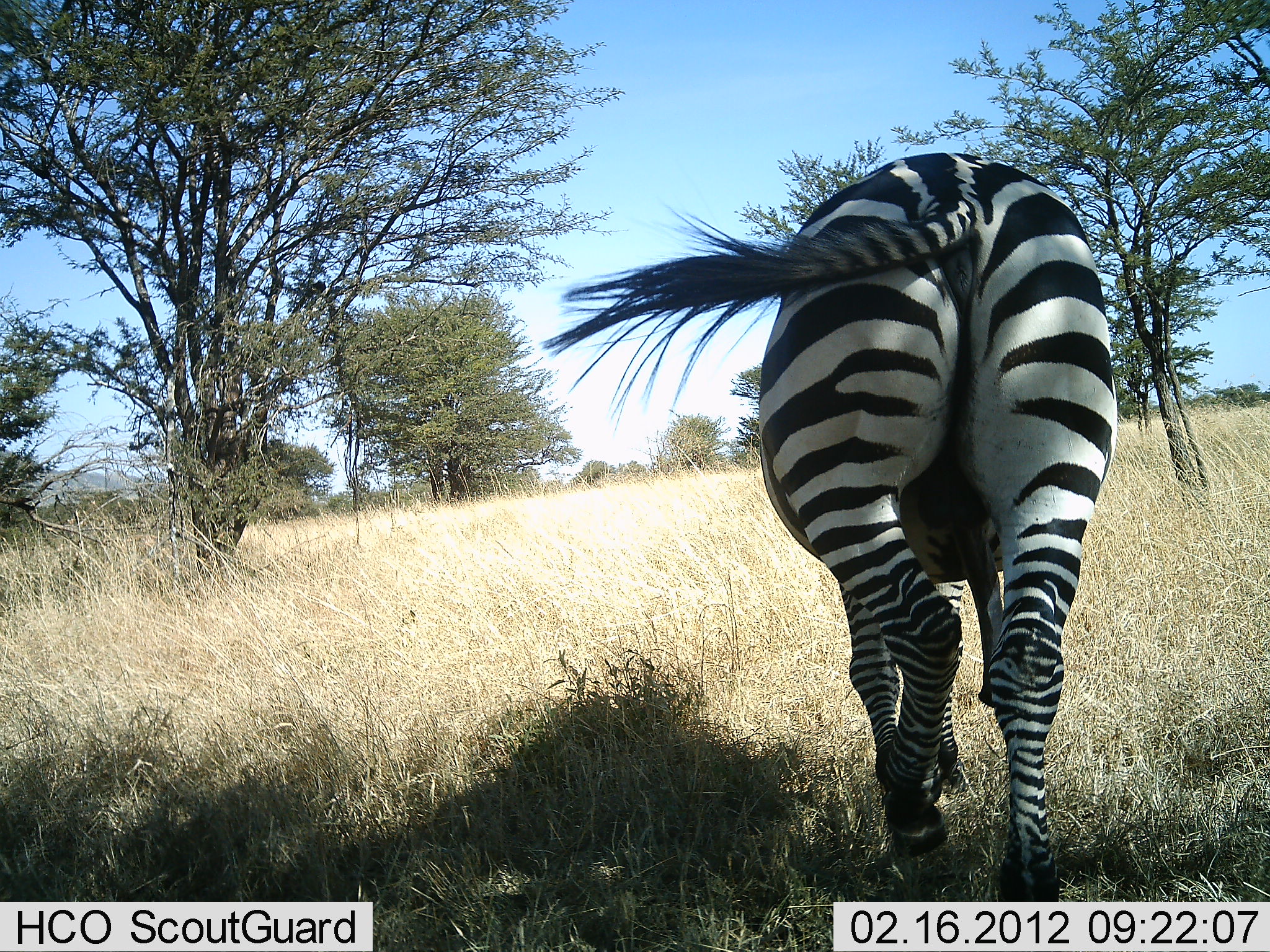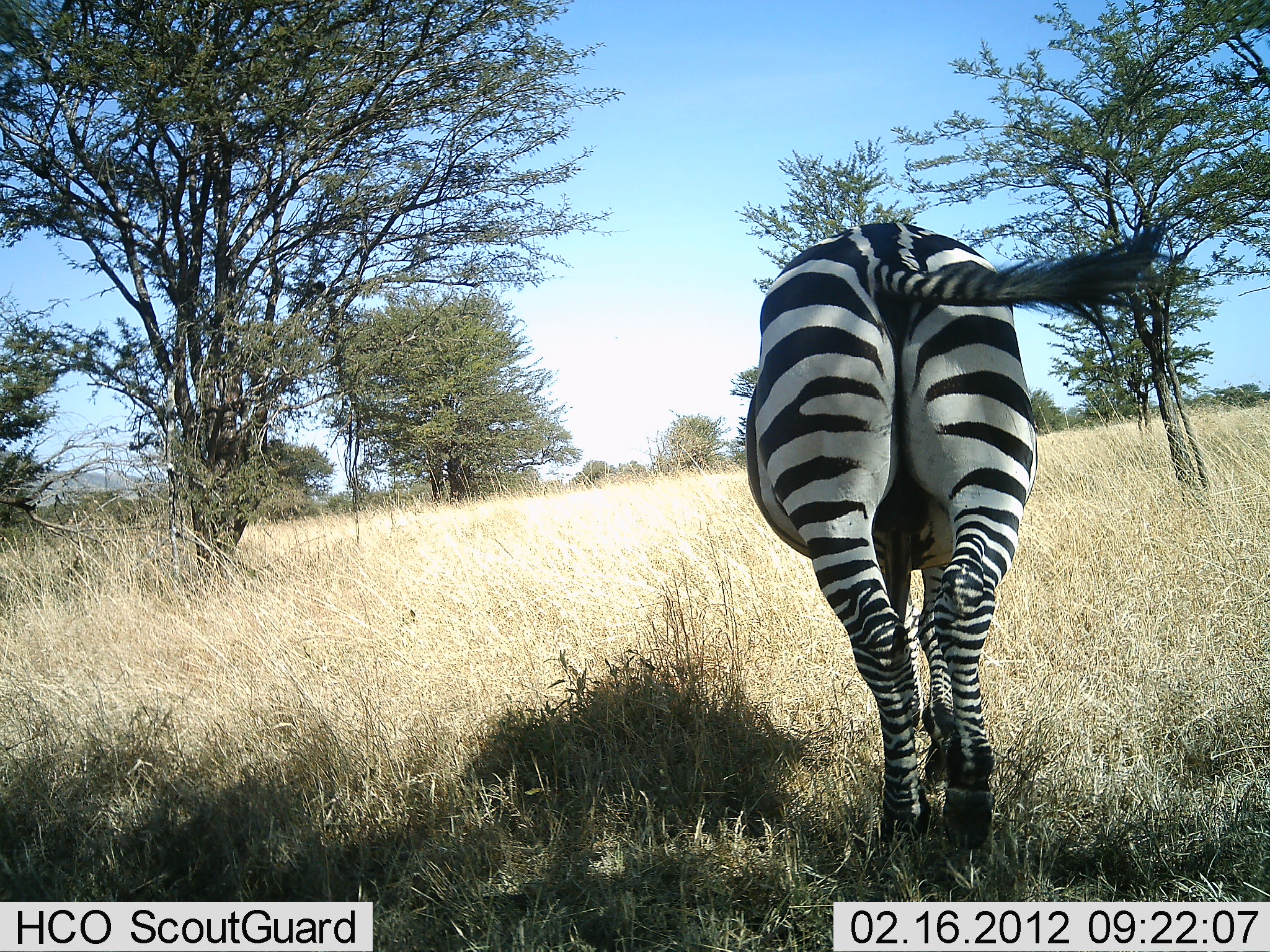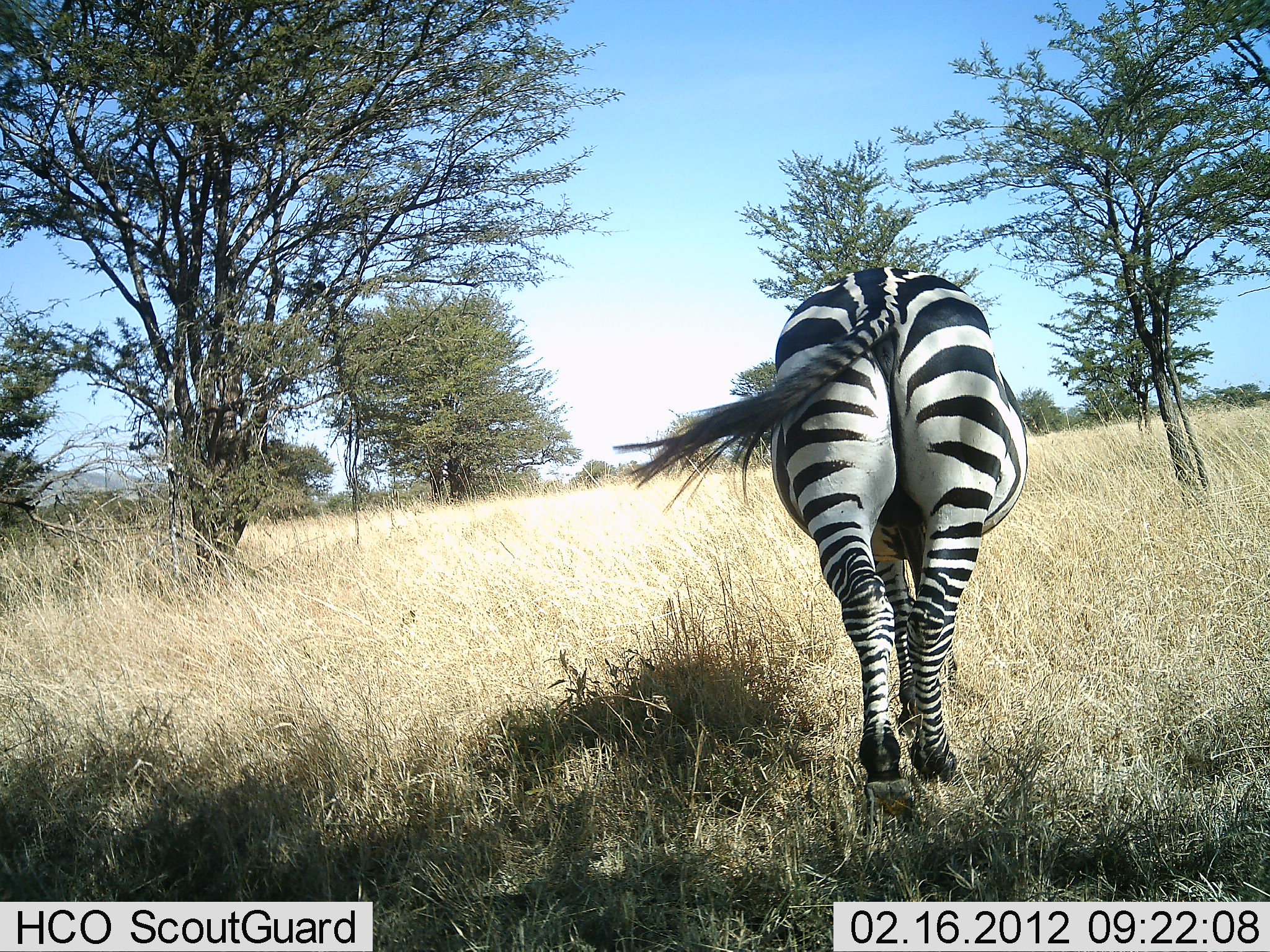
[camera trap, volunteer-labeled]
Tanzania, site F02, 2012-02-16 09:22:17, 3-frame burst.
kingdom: Animalia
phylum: Chordata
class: Mammalia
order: Perissodactyla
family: Equidae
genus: Equus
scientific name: Equus quagga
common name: plains zebra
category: zebra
Zebra (plains zebra) (Equus quagga), count 1. Behavior (volunteer vote fractions): standing 0%, resting 0%, moving 89%, interacting 0%. Young present (vote fraction): 0%. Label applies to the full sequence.